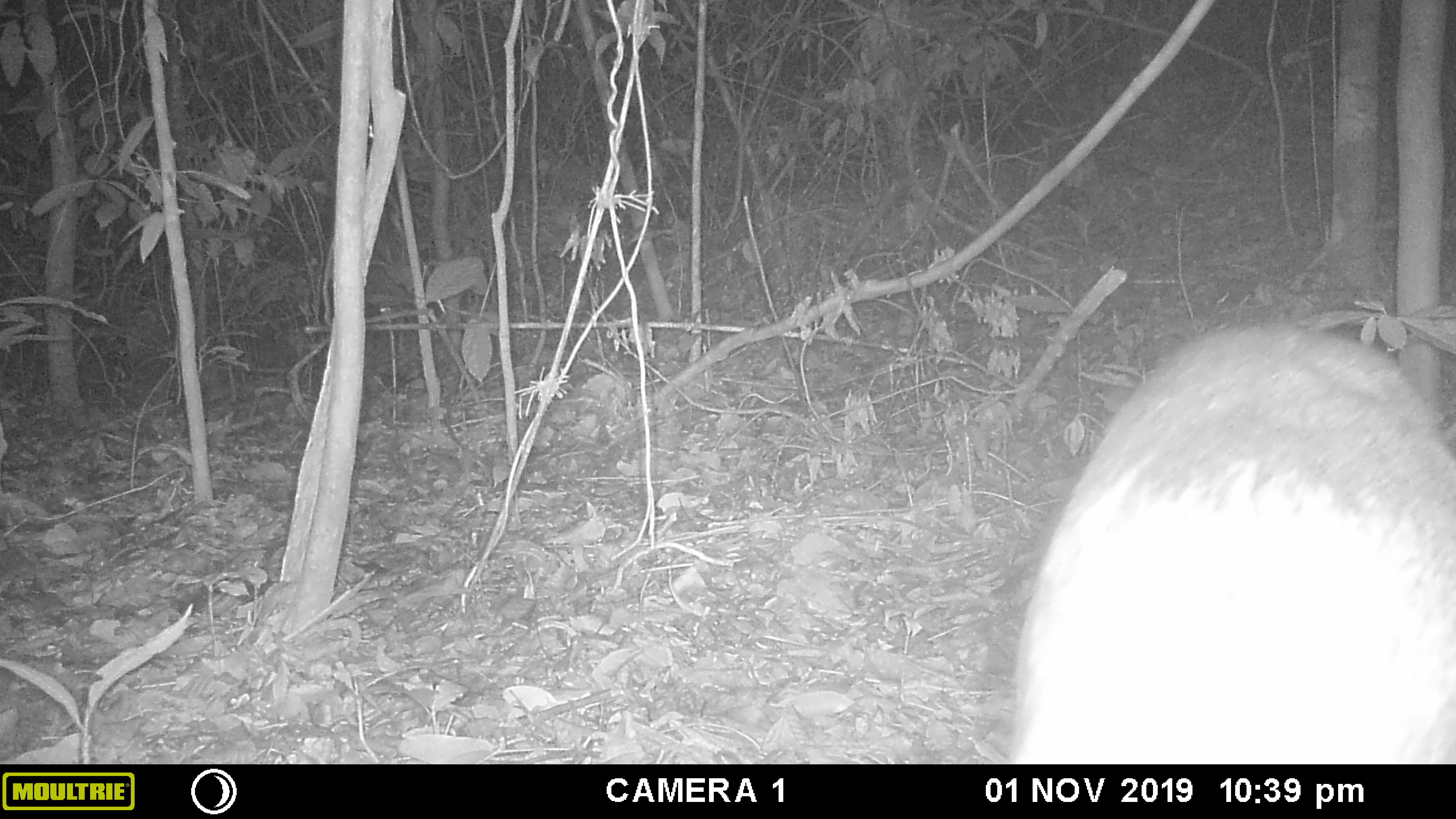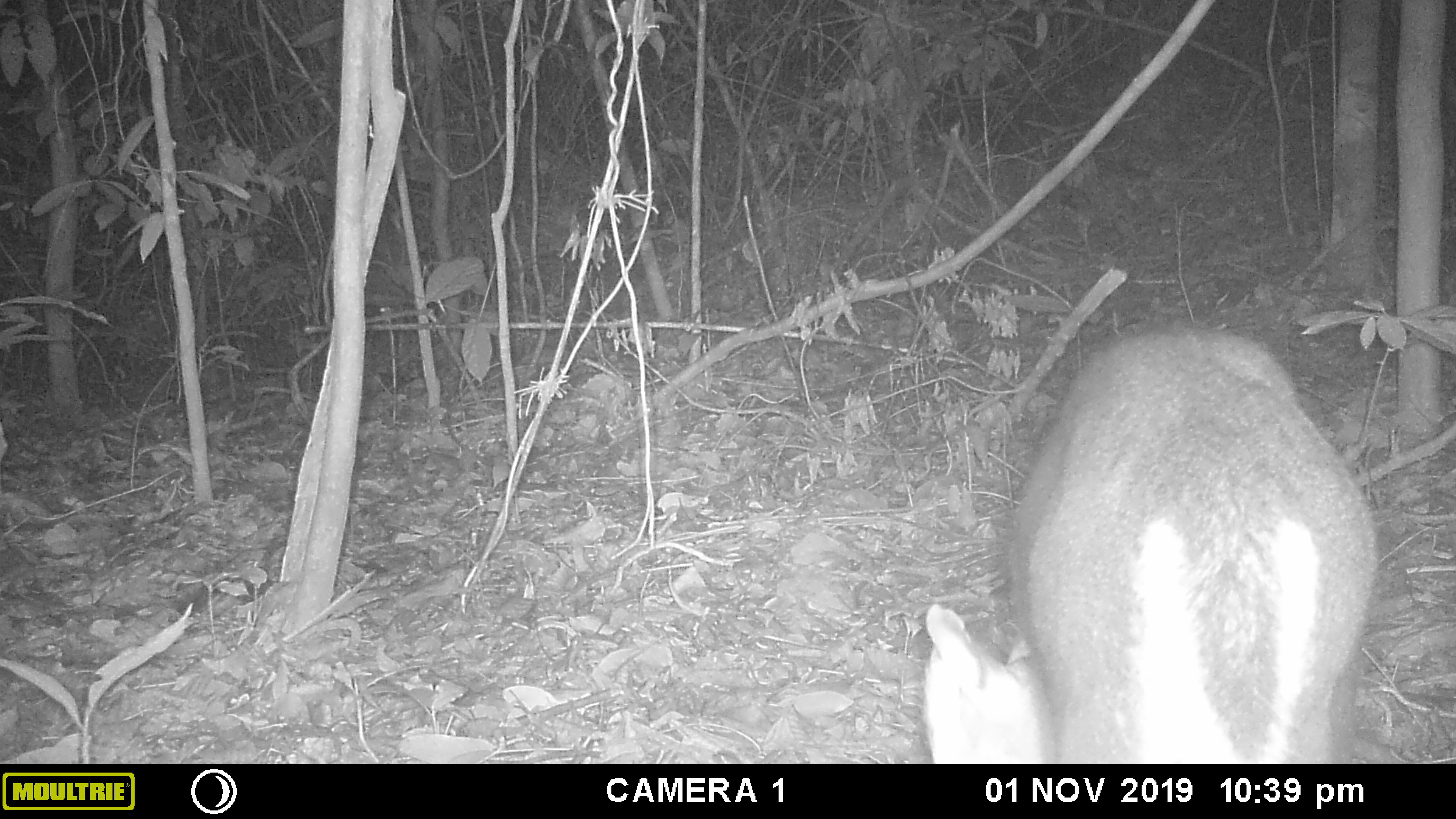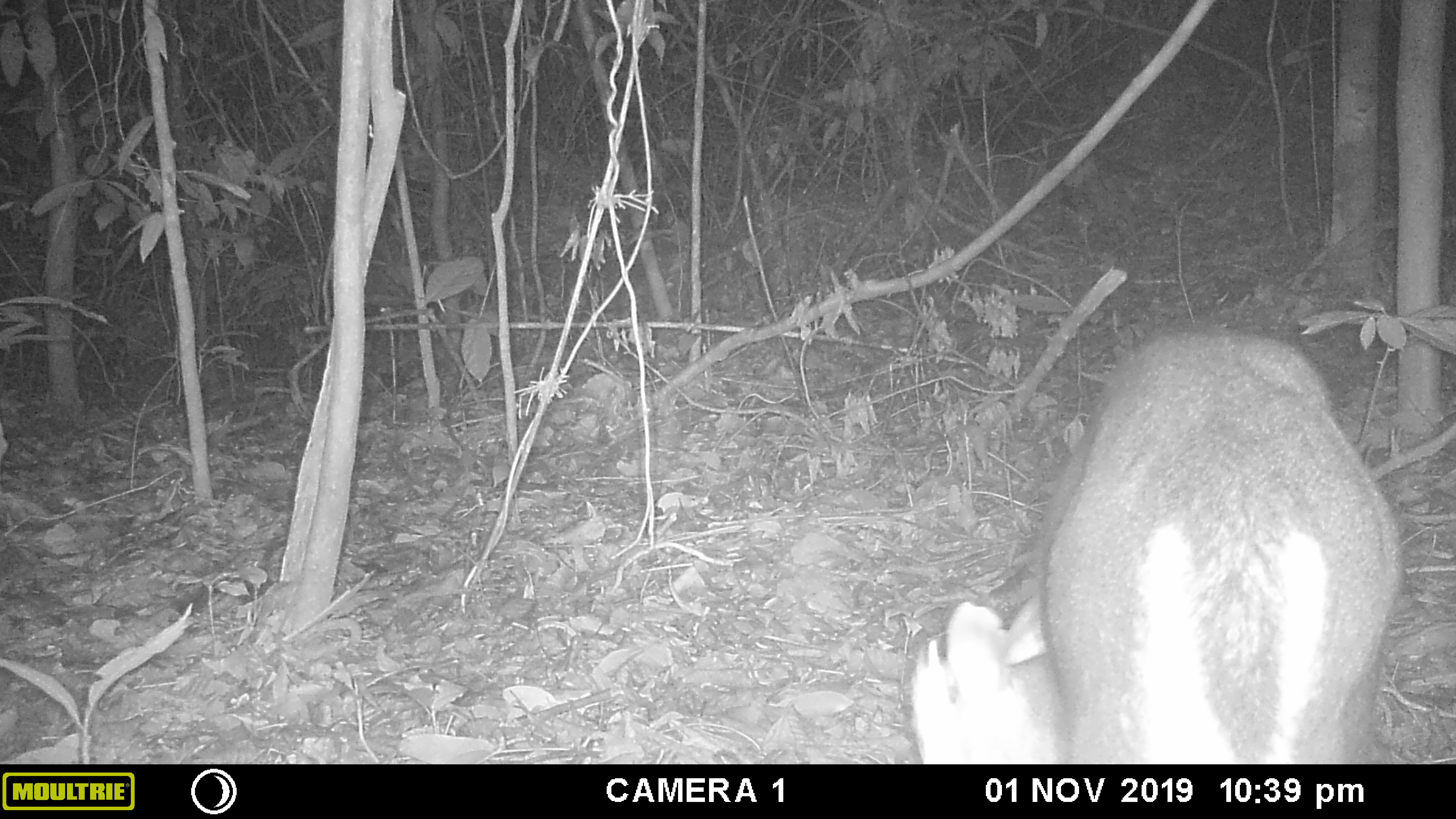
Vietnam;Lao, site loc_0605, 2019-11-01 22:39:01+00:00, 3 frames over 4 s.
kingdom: Animalia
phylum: Chordata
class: Mammalia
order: Artiodactyla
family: Cervidae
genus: Muntiacus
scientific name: Muntiacus rooseveltorum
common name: roosevelt's muntjac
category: roosevelts muntjac group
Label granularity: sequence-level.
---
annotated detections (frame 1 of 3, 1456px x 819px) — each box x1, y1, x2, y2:
roosevelts muntjac group: 1015, 324, 1454, 763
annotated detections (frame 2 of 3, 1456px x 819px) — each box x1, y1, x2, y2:
roosevelts muntjac group: 925, 322, 1380, 763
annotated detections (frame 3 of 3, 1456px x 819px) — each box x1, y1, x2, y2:
roosevelts muntjac group: 912, 324, 1401, 764